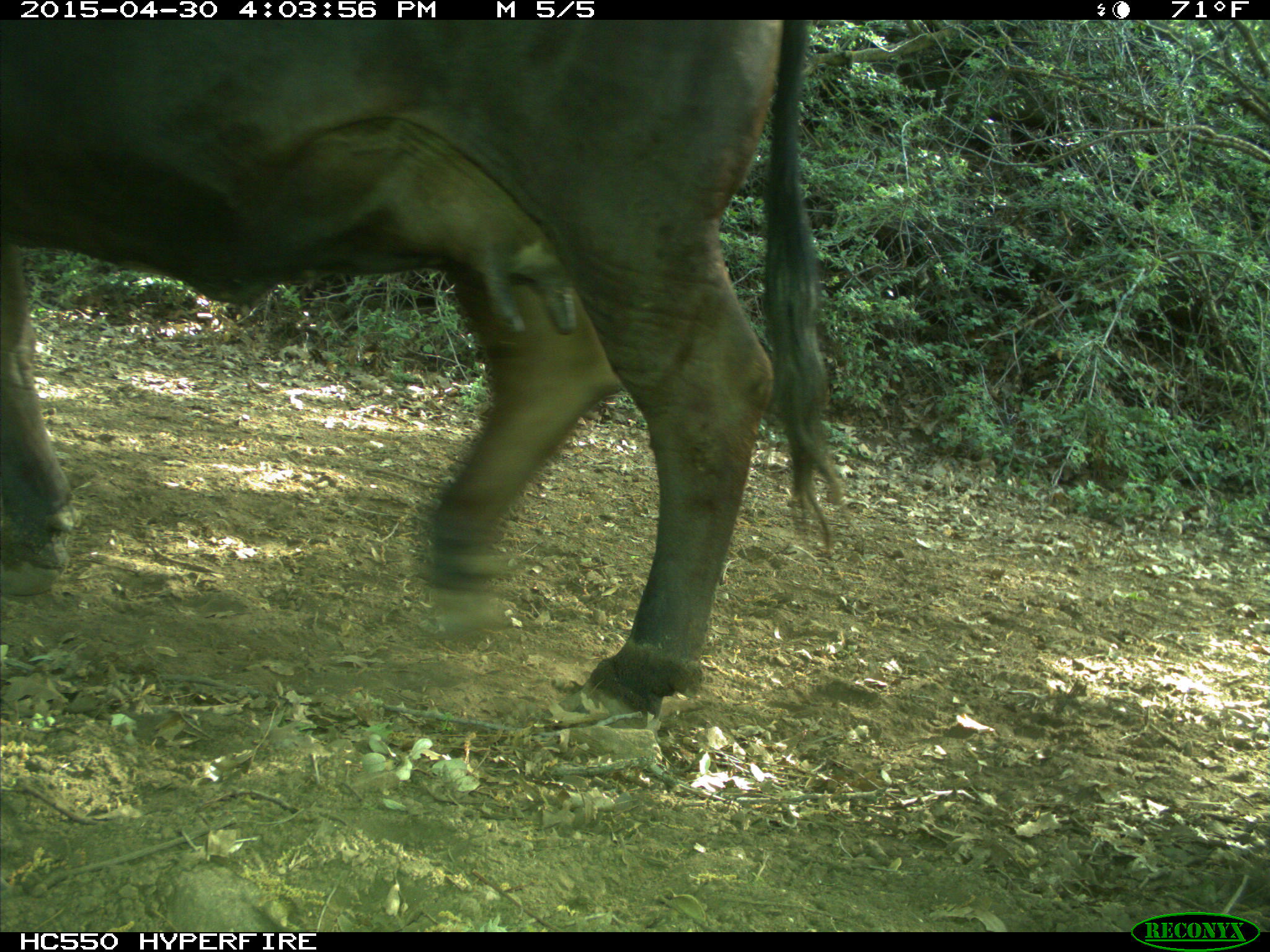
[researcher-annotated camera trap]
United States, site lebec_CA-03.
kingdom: Animalia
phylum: Chordata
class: Mammalia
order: Artiodactyla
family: Bovidae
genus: Bos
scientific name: Bos taurus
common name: domestic cow